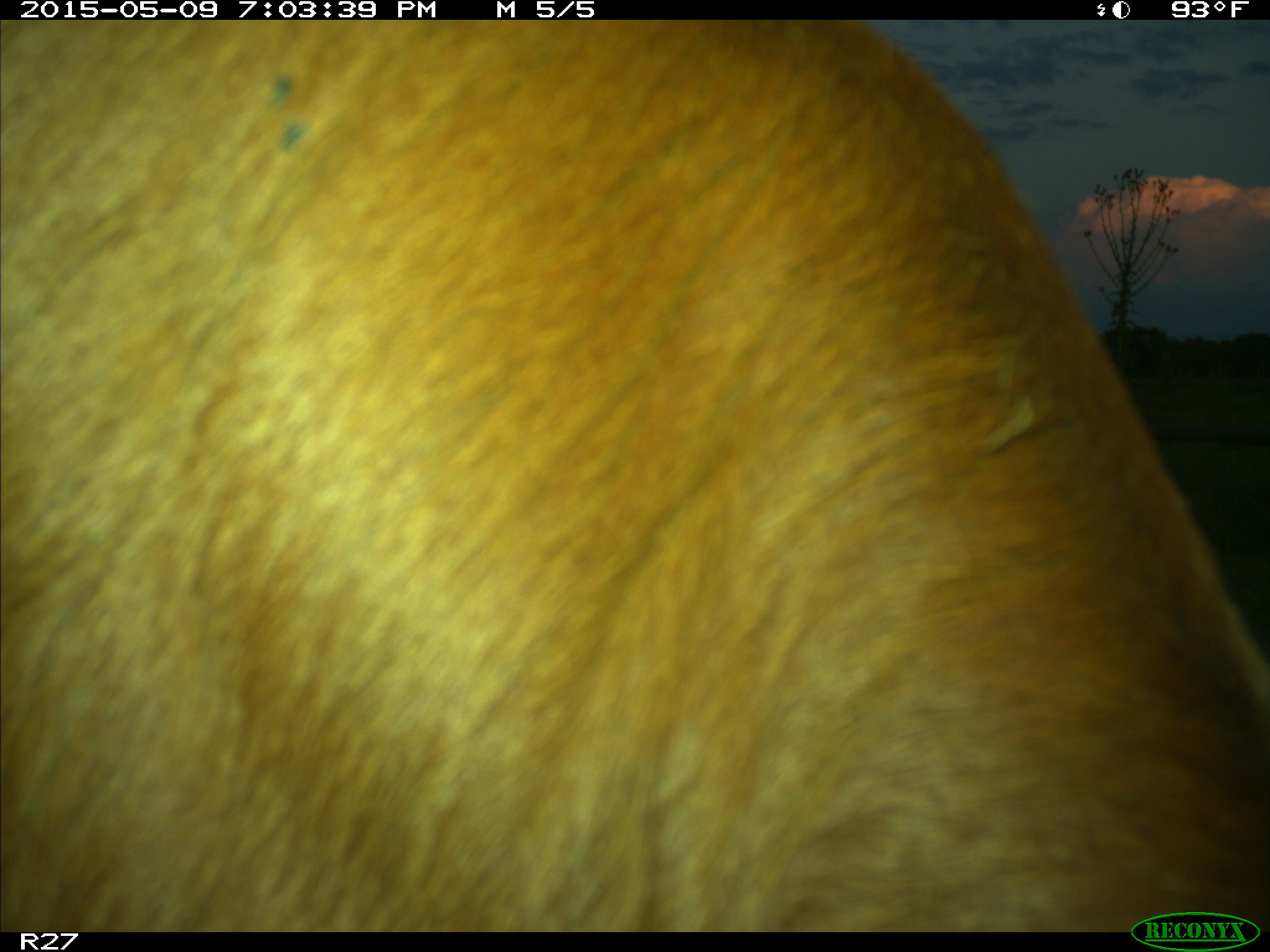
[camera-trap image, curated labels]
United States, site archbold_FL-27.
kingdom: Animalia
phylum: Chordata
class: Mammalia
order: Artiodactyla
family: Bovidae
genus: Bos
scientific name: Bos taurus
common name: domestic cow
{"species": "Bos taurus (domestic cow)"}